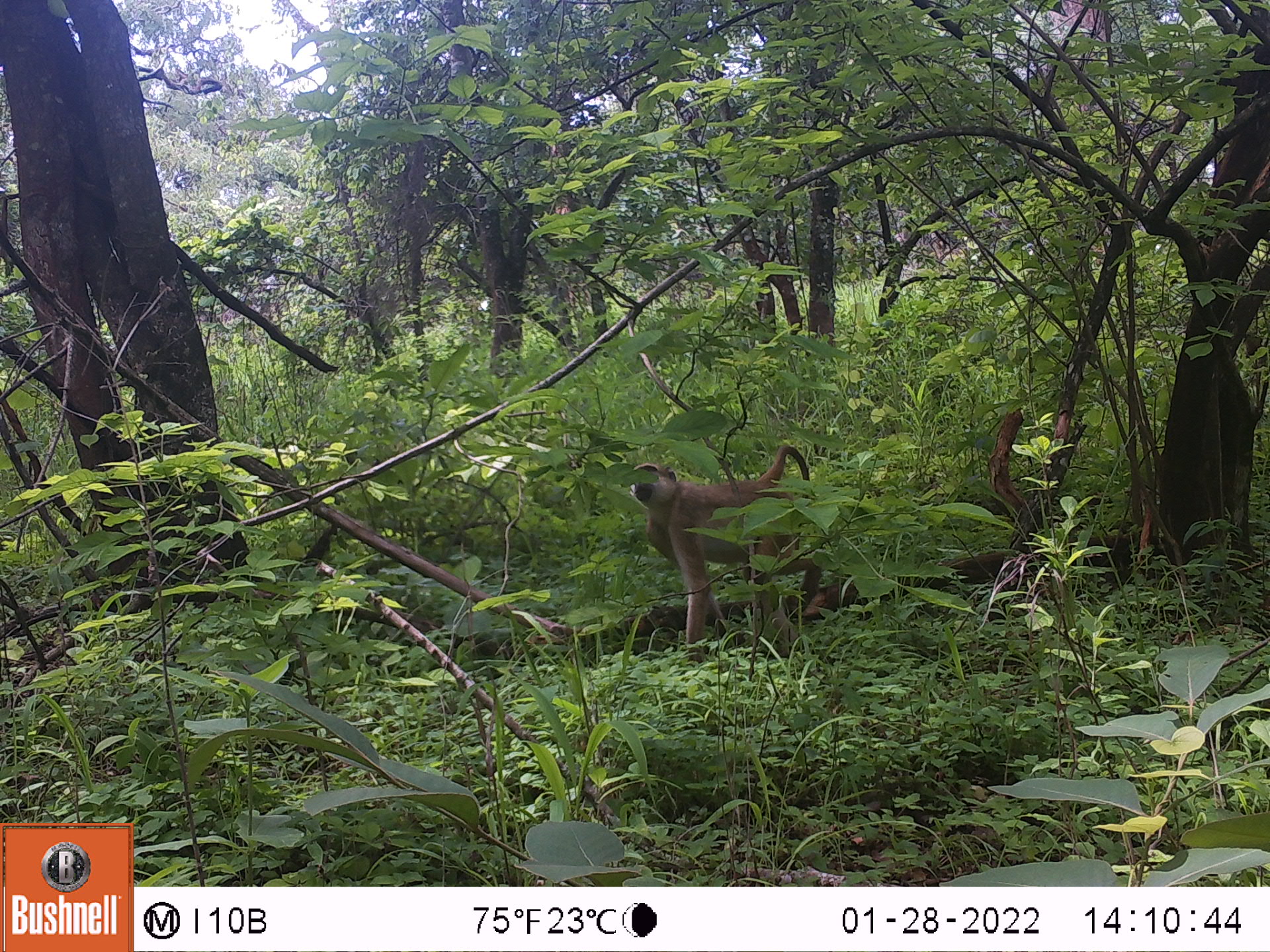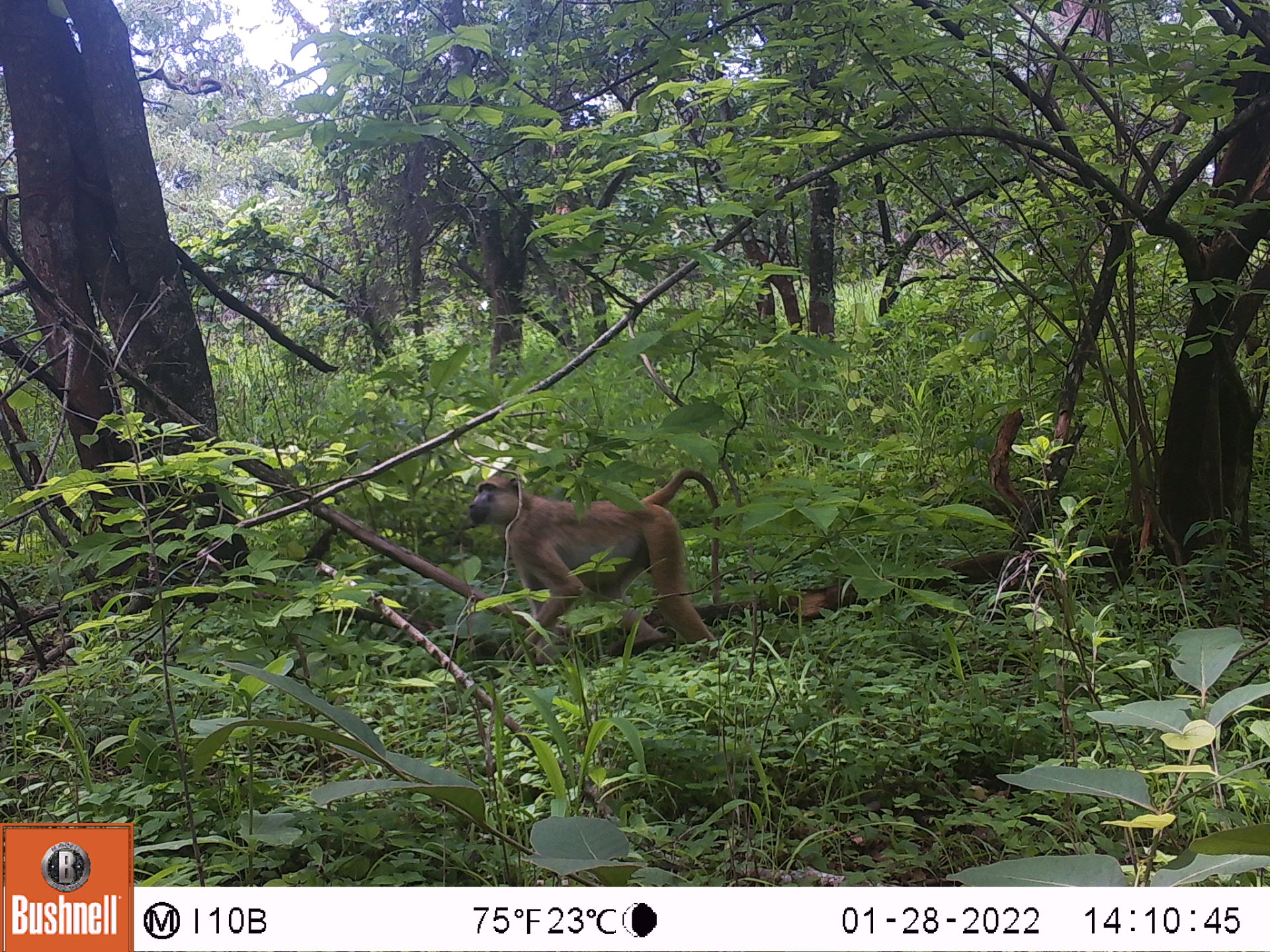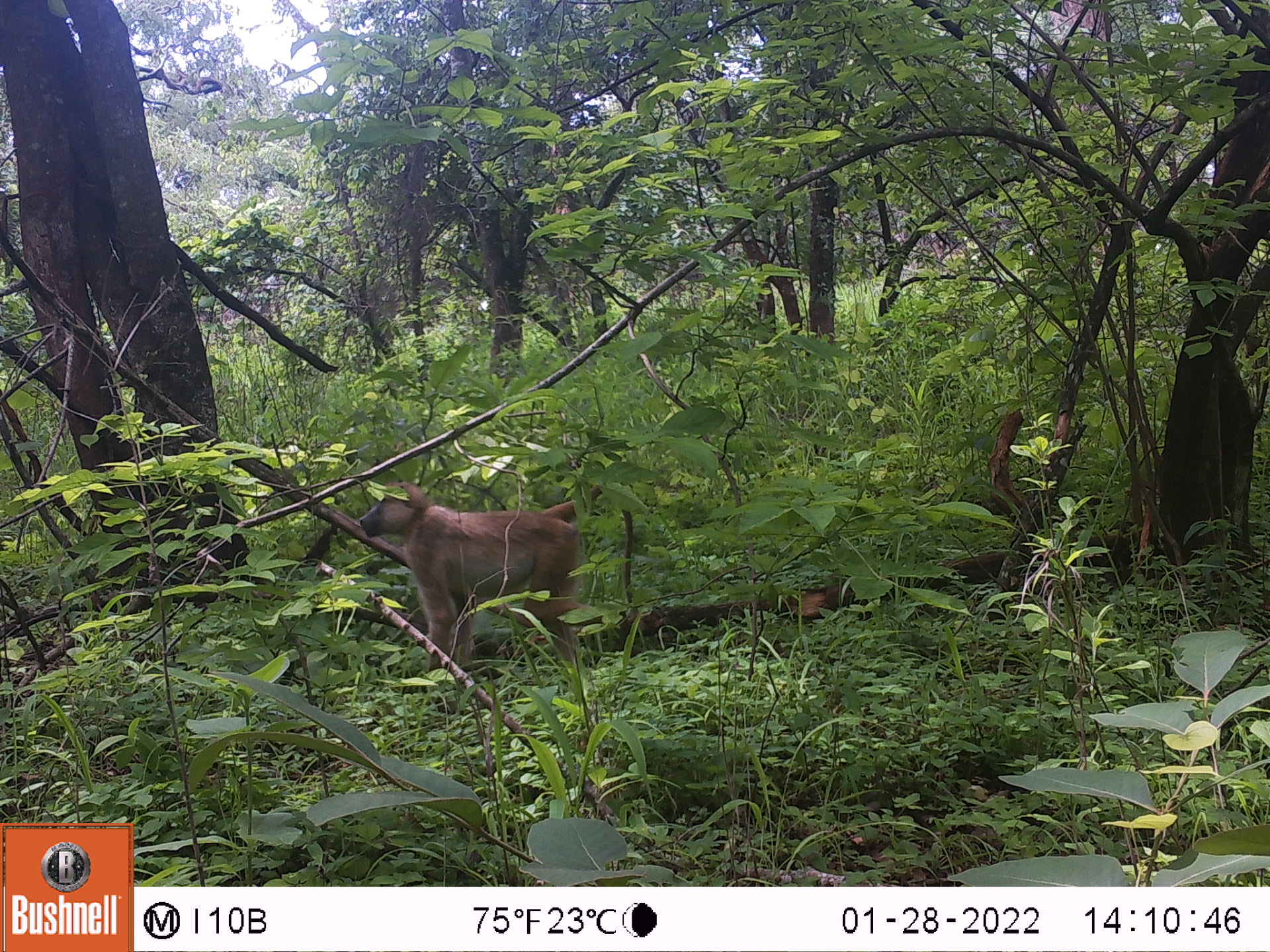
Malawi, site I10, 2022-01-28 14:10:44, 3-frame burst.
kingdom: Animalia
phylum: Chordata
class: Mammalia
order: Primates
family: Cercopithecidae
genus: Papio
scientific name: Papio cynocephalus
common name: yellow baboon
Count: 1.